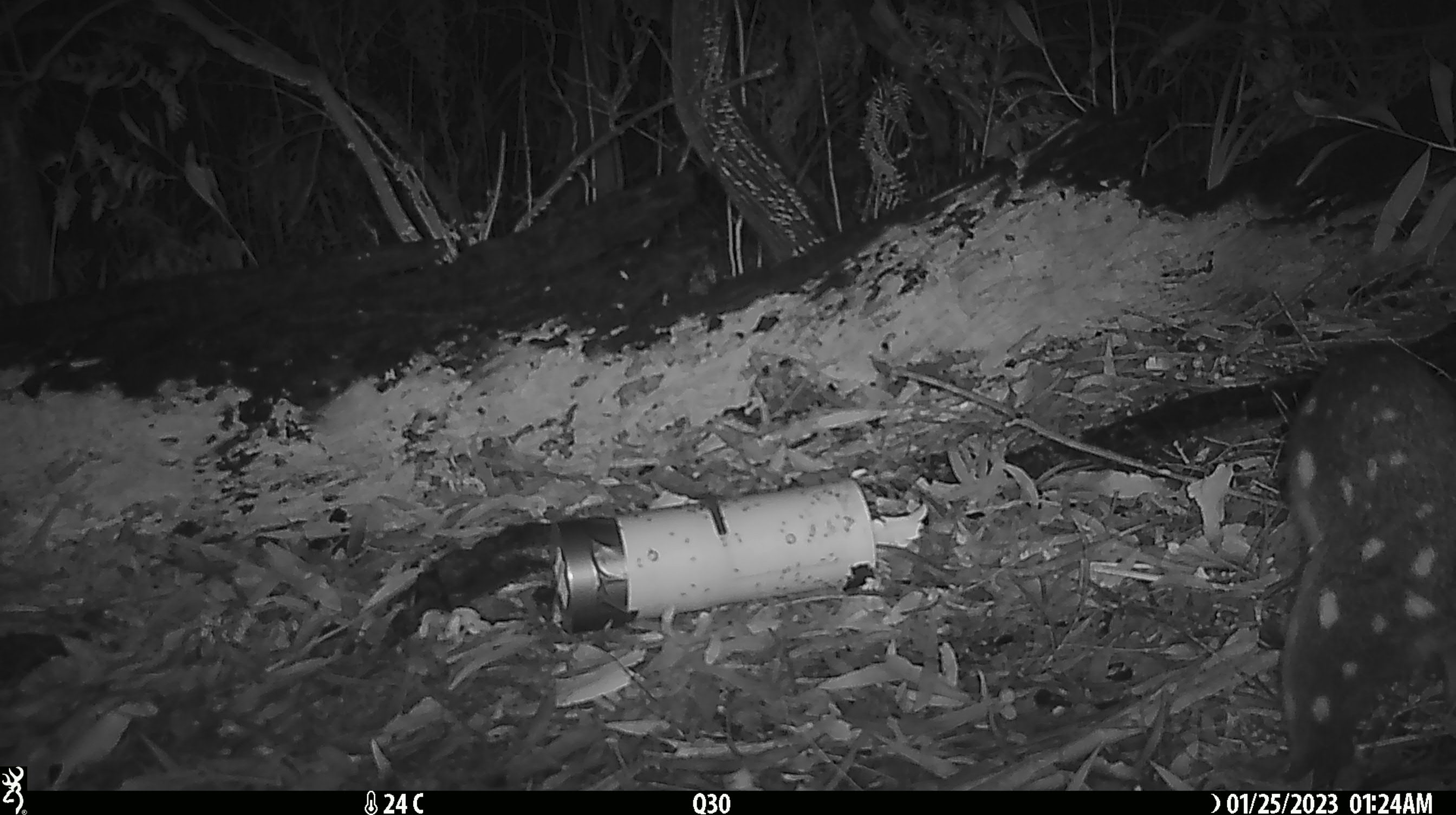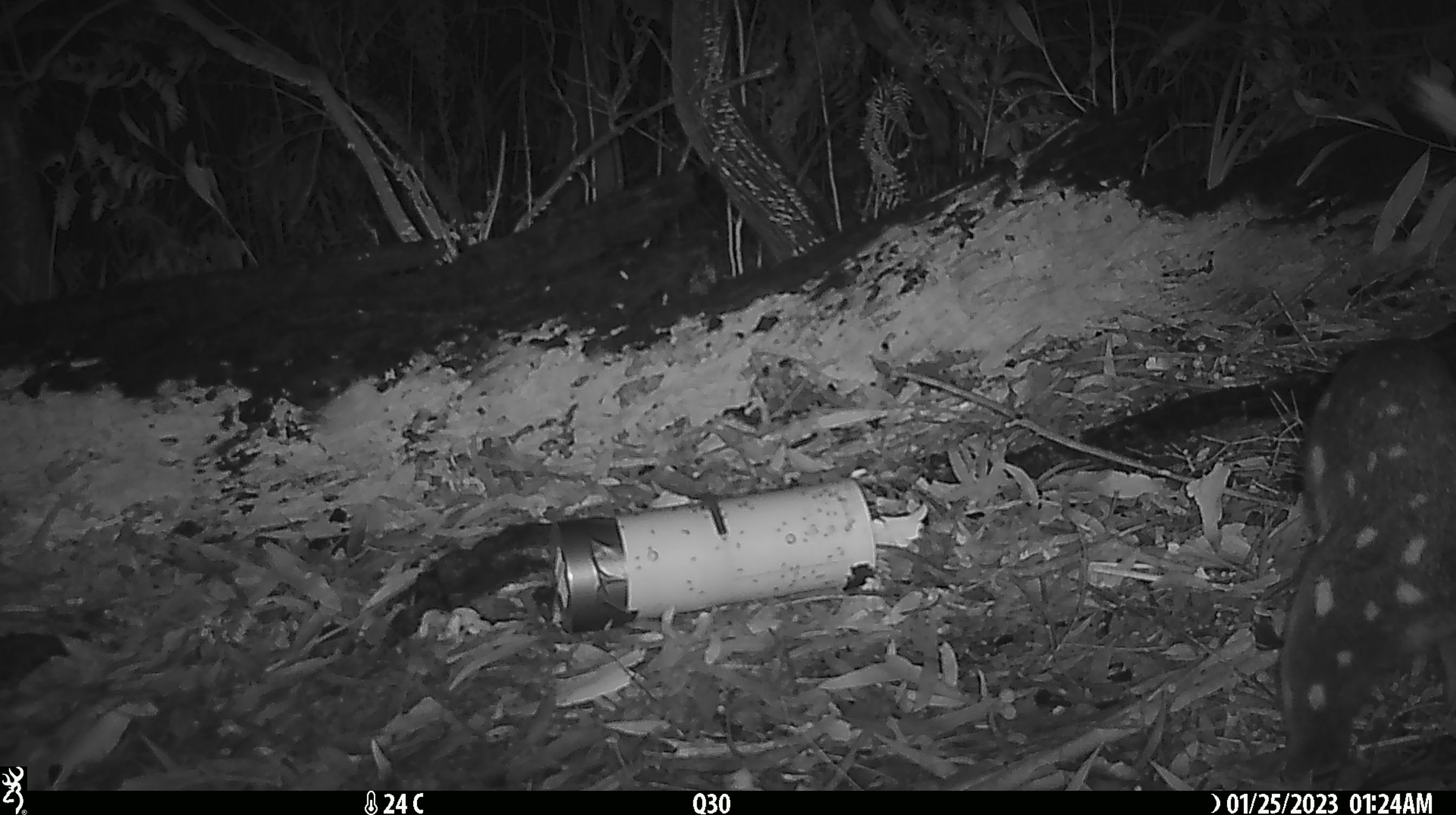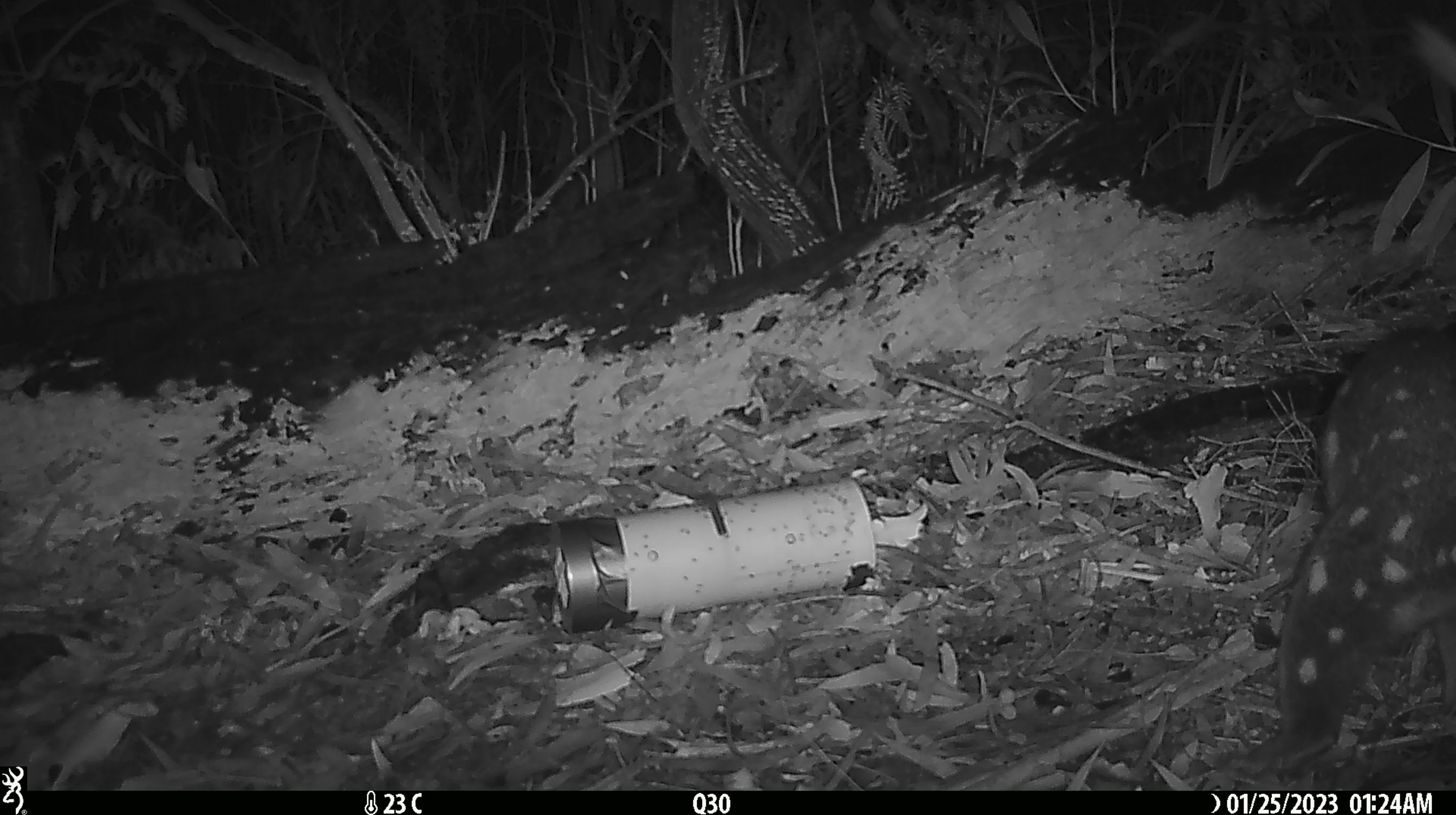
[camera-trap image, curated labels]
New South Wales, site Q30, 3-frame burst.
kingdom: Animalia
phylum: Chordata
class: Mammalia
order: Dasyuromorphia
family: Dasyuridae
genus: Dasyurus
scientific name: Dasyurus maculatus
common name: spotted-tailed quoll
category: quoll